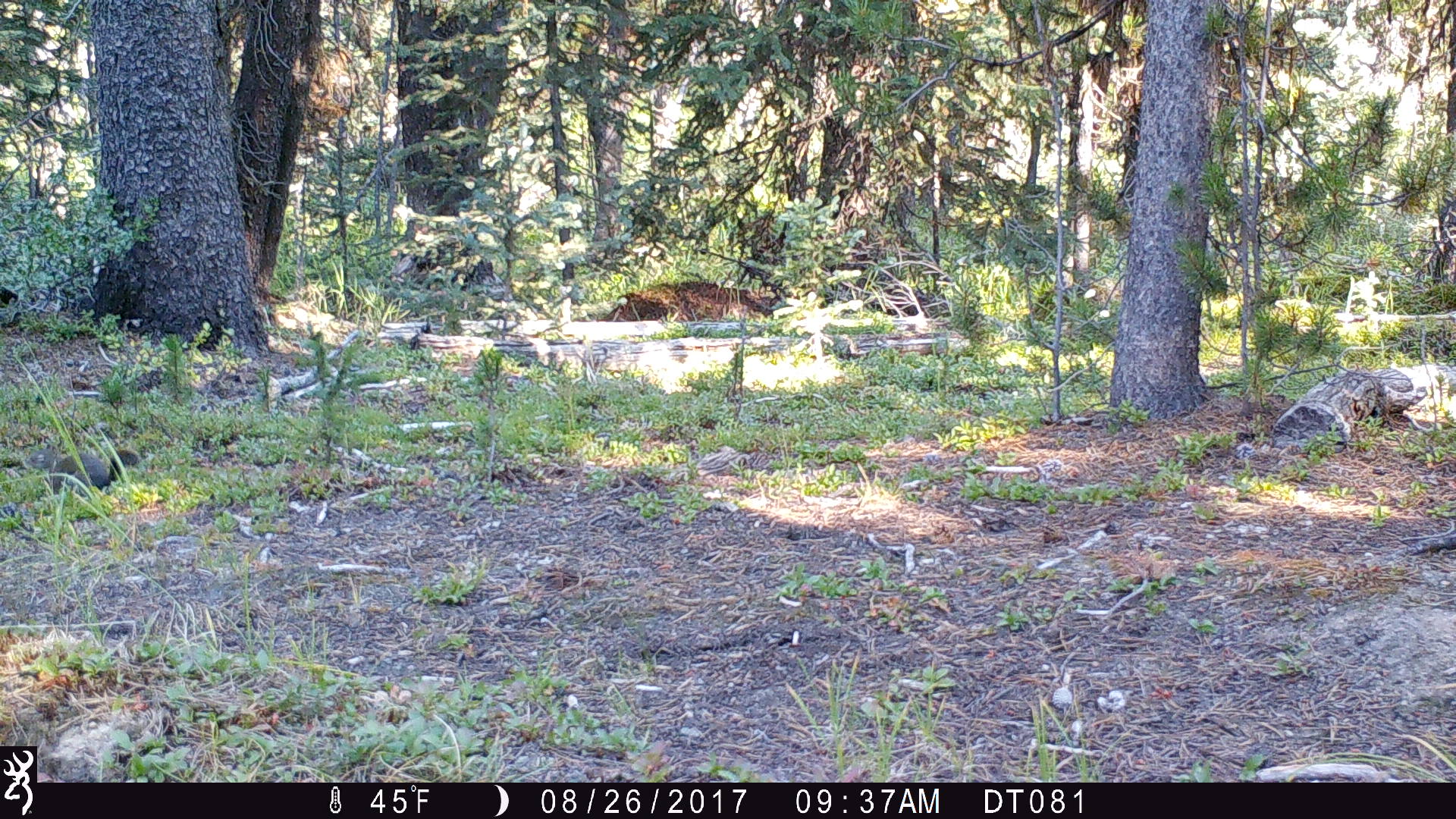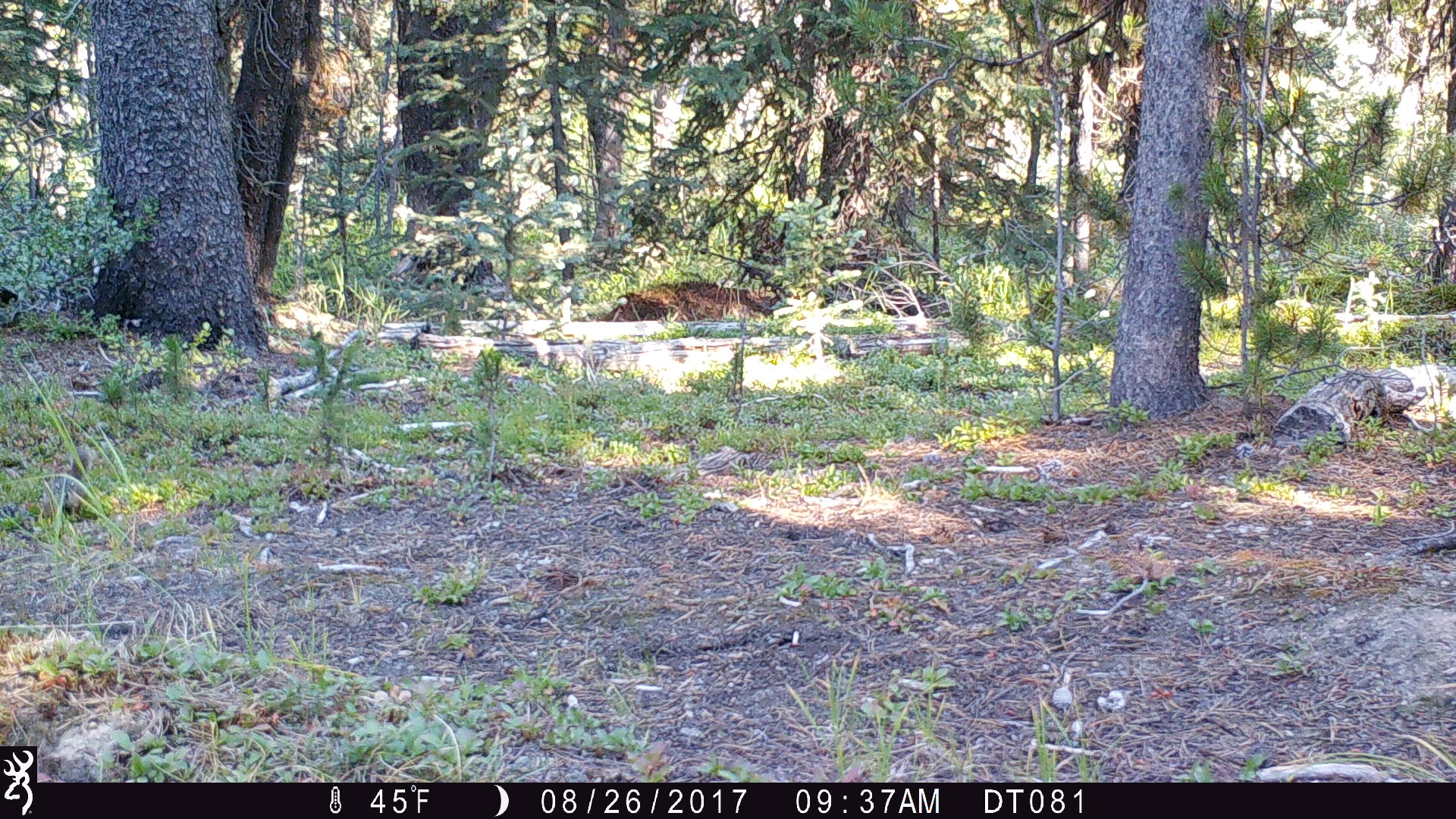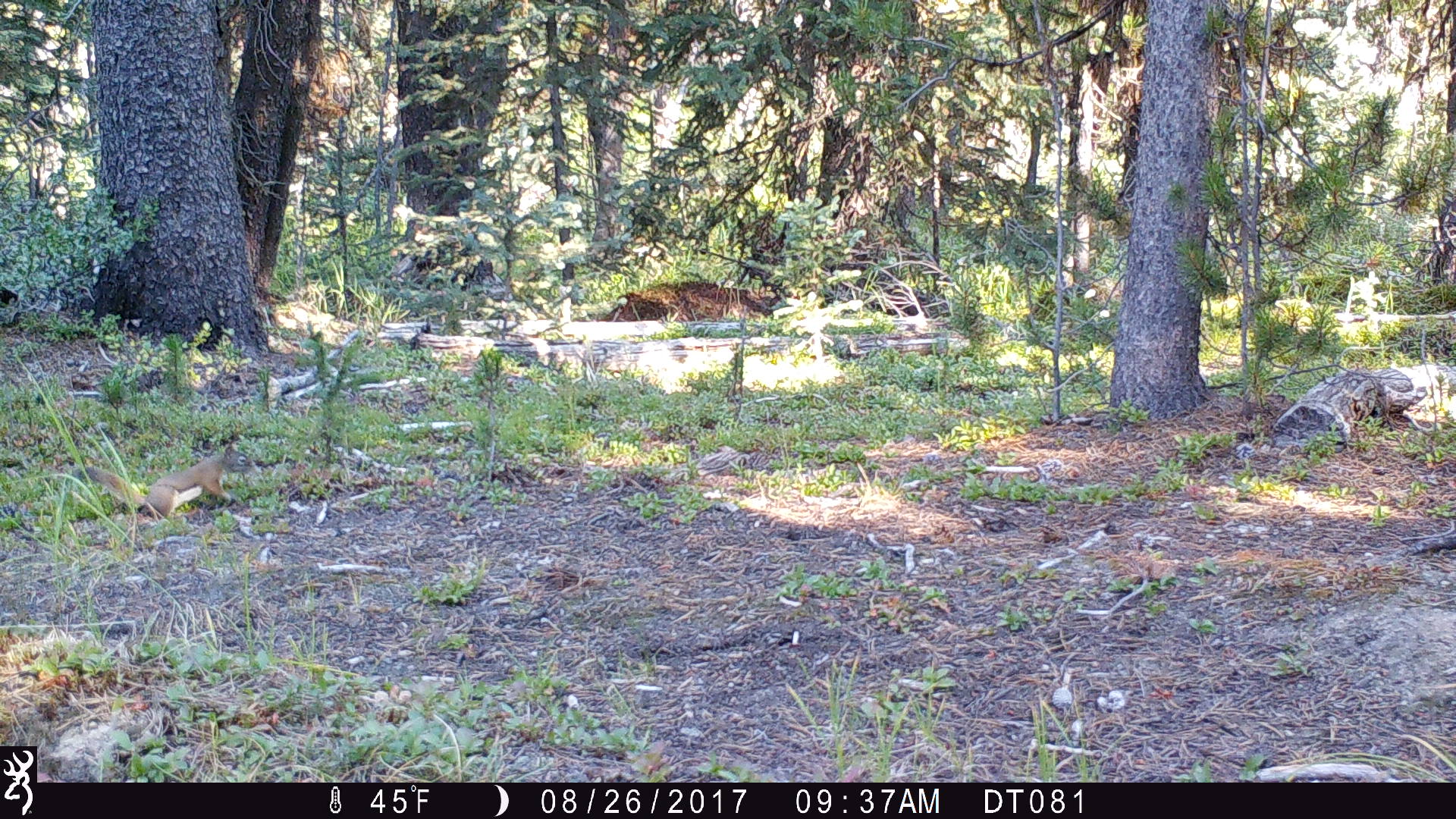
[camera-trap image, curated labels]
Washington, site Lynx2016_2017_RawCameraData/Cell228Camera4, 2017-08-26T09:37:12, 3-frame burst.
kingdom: Animalia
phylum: Chordata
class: Mammalia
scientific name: Mammalia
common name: small mammal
Small mammal (Mammalia). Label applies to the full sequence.